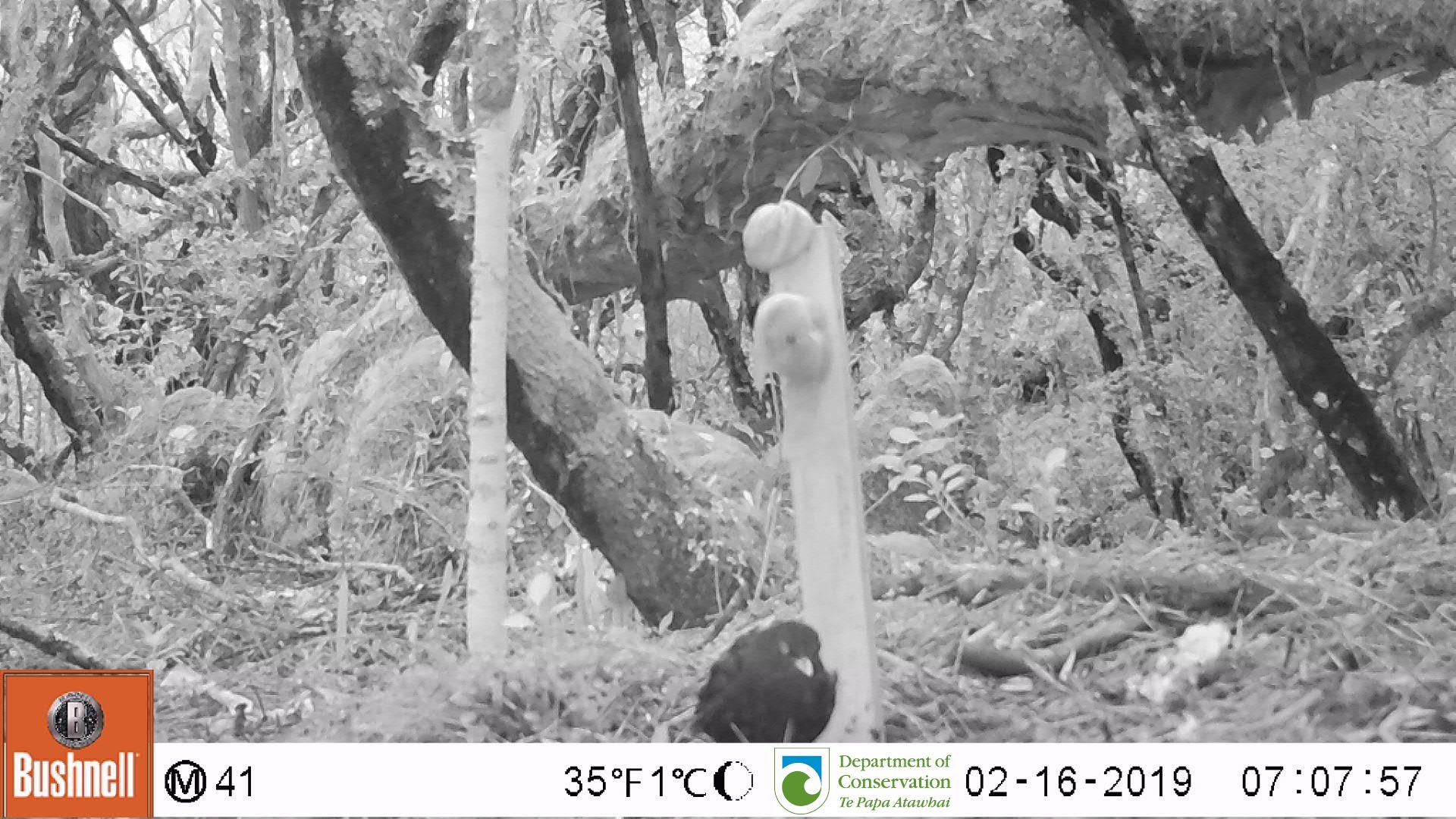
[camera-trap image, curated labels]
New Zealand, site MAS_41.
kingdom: Animalia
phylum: Chordata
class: Aves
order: Passeriformes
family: Turdidae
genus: Turdus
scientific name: Turdus merula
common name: eurasian blackbird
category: blackbird